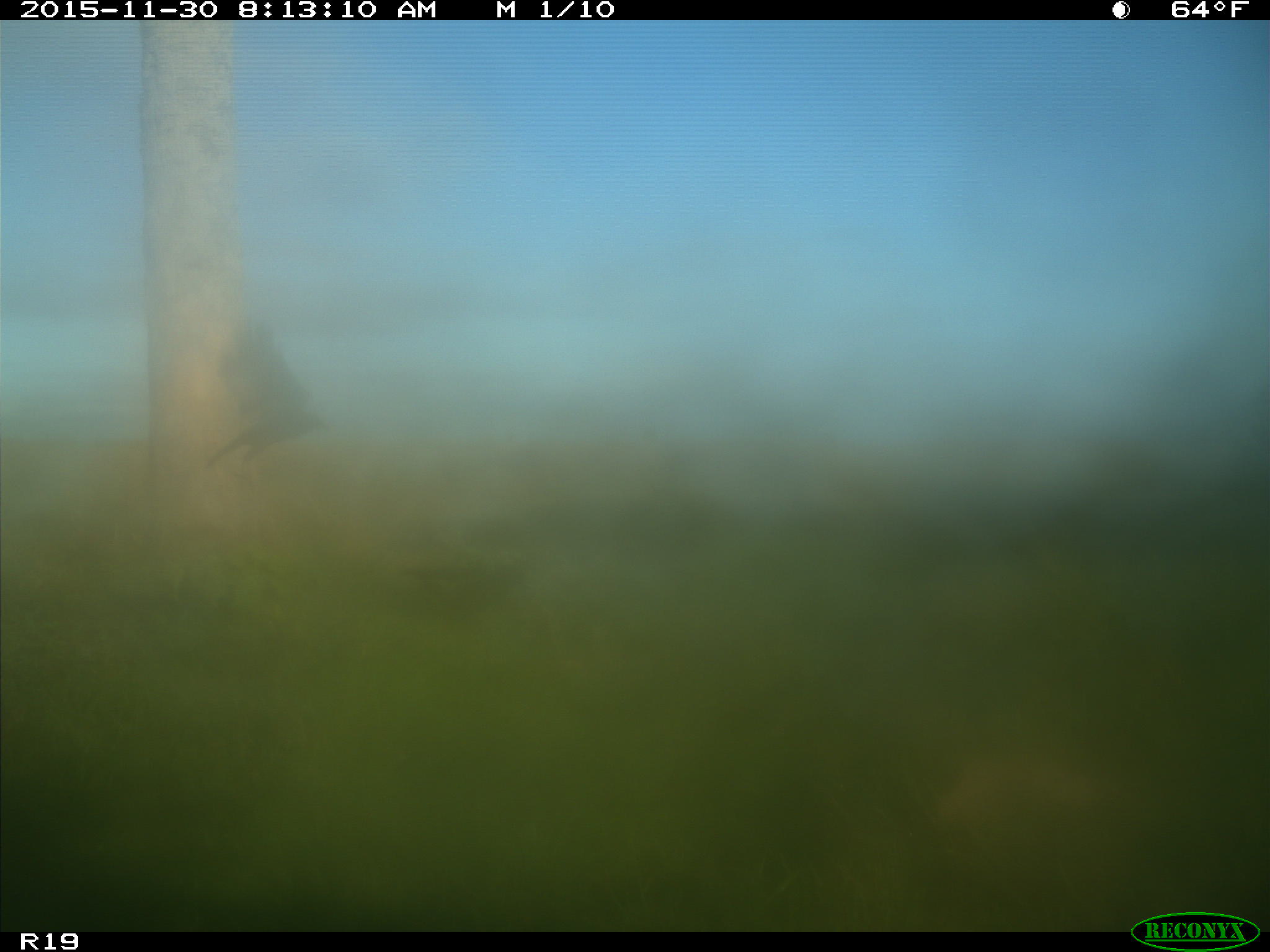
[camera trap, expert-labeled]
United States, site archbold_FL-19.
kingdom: Animalia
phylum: Chordata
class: Aves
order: Passeriformes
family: Corvidae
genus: Corvus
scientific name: Corvus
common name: crows and ravens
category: unidentified corvus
Unidentified corvus (crows and ravens) (Corvus).